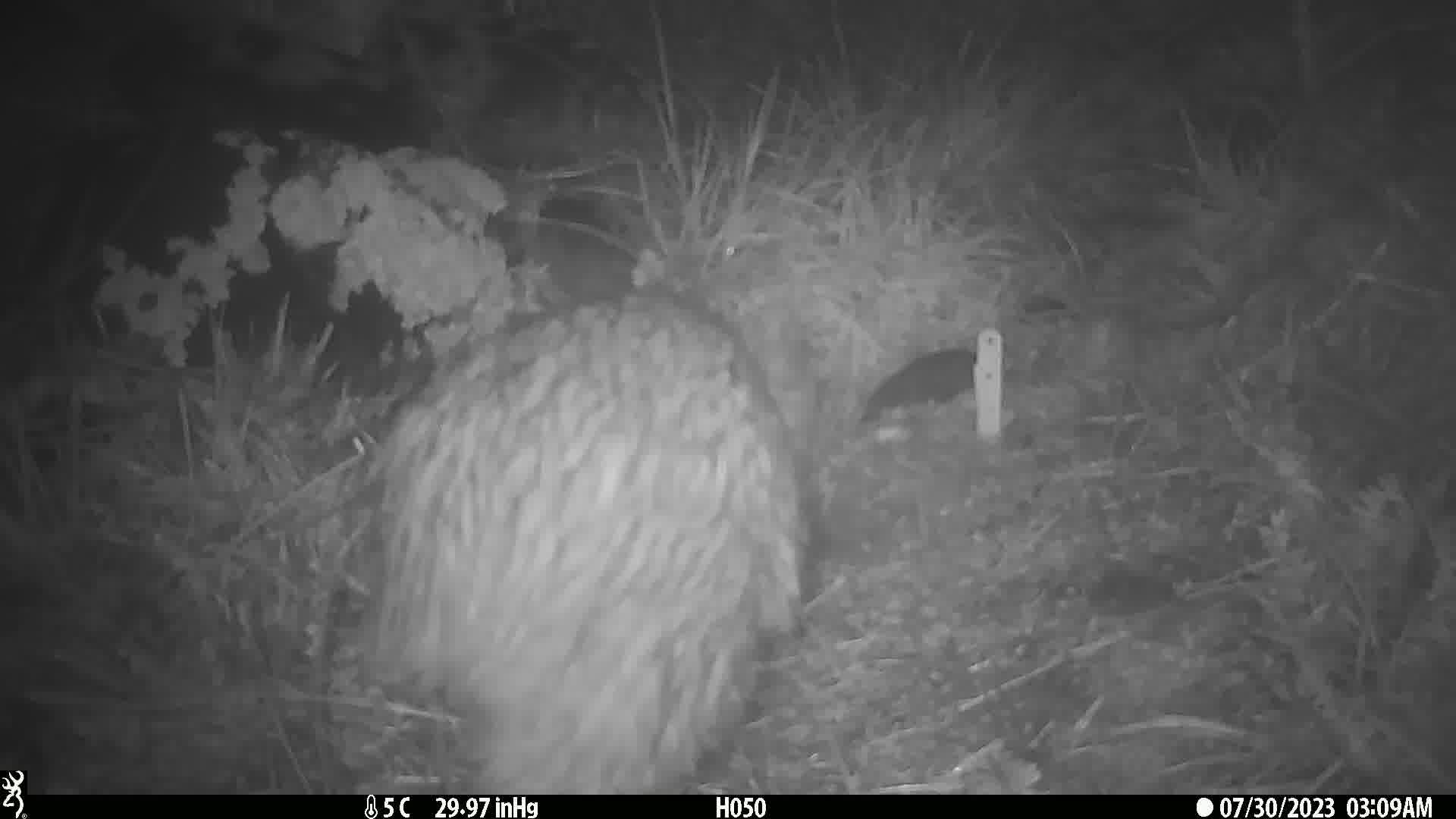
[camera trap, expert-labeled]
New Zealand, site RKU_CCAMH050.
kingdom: Animalia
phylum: Chordata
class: Aves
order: Apterygiformes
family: Apterygidae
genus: Apteryx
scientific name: Apteryx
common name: kiwi